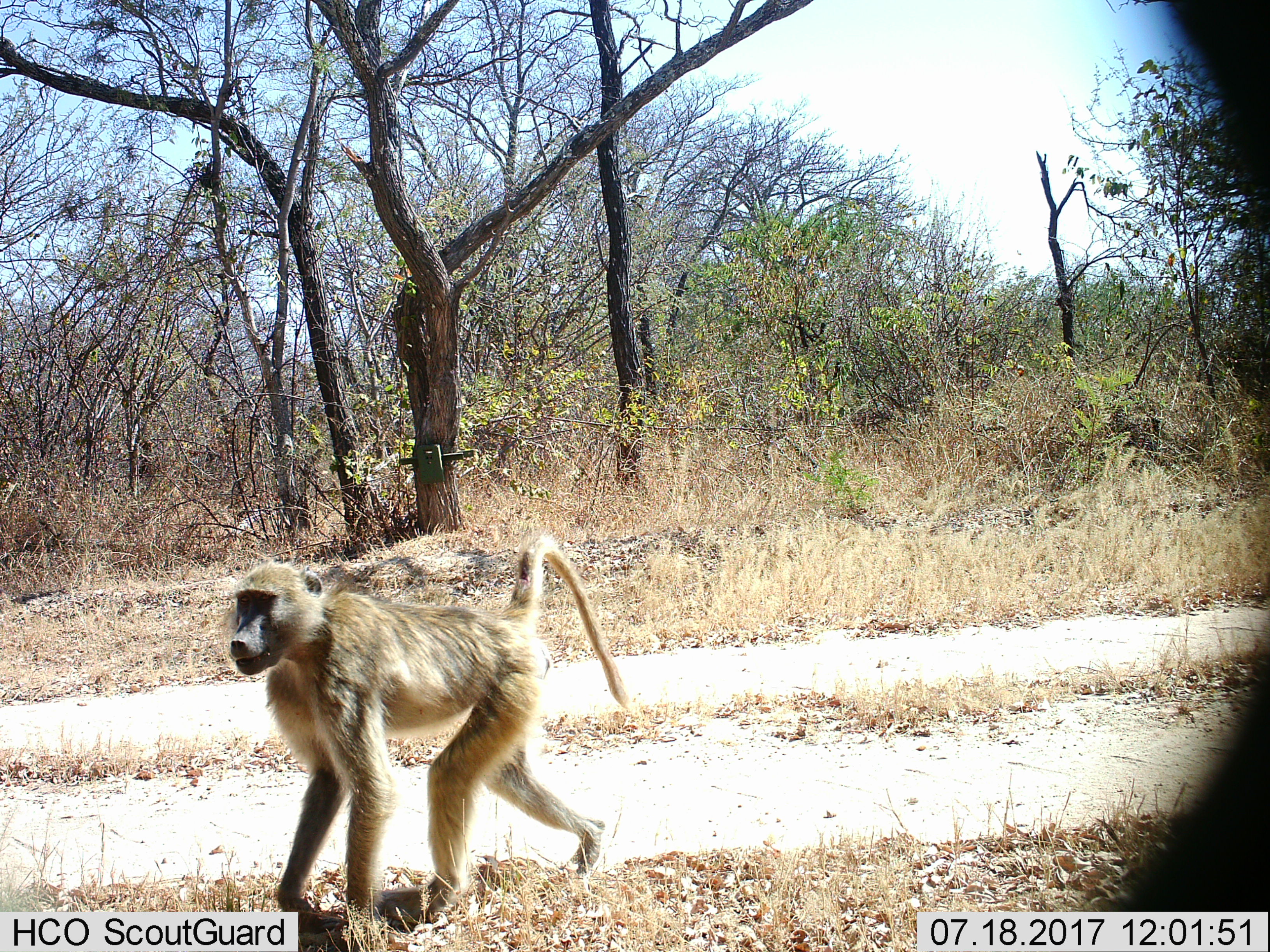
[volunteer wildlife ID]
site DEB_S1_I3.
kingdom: Animalia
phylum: Chordata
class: Mammalia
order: Primates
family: Cercopithecidae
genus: Papio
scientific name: Papio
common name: baboon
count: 1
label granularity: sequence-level